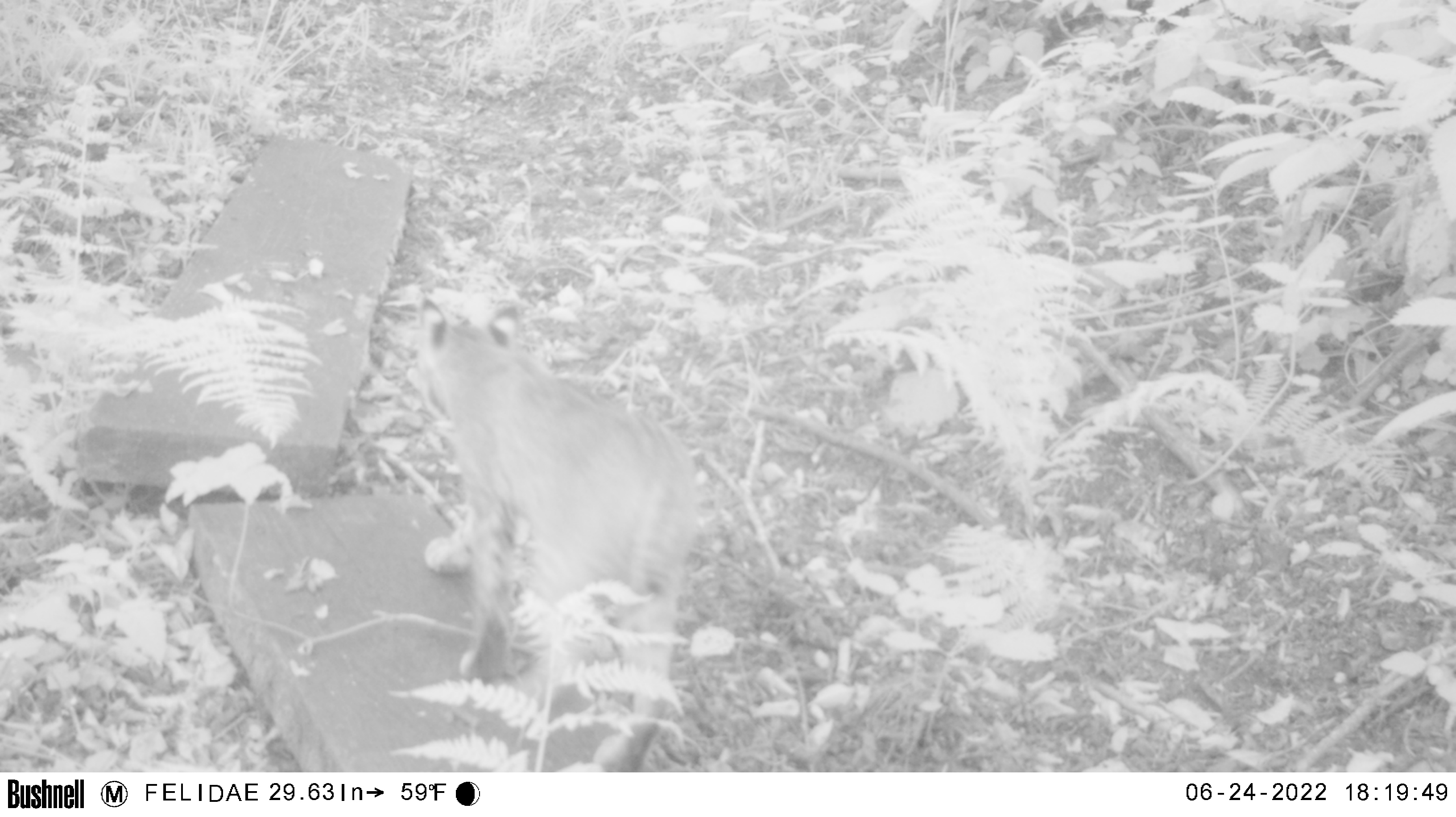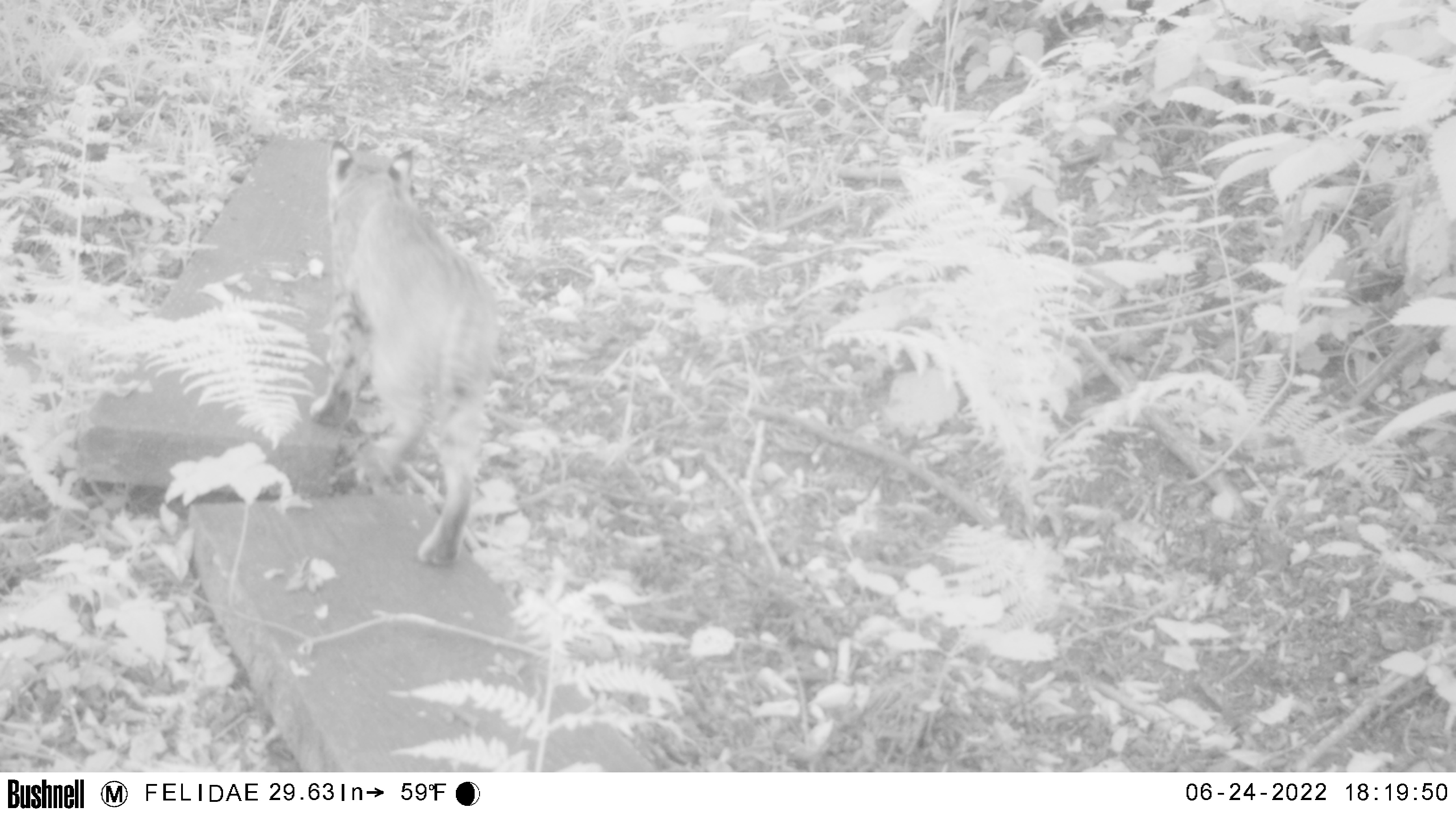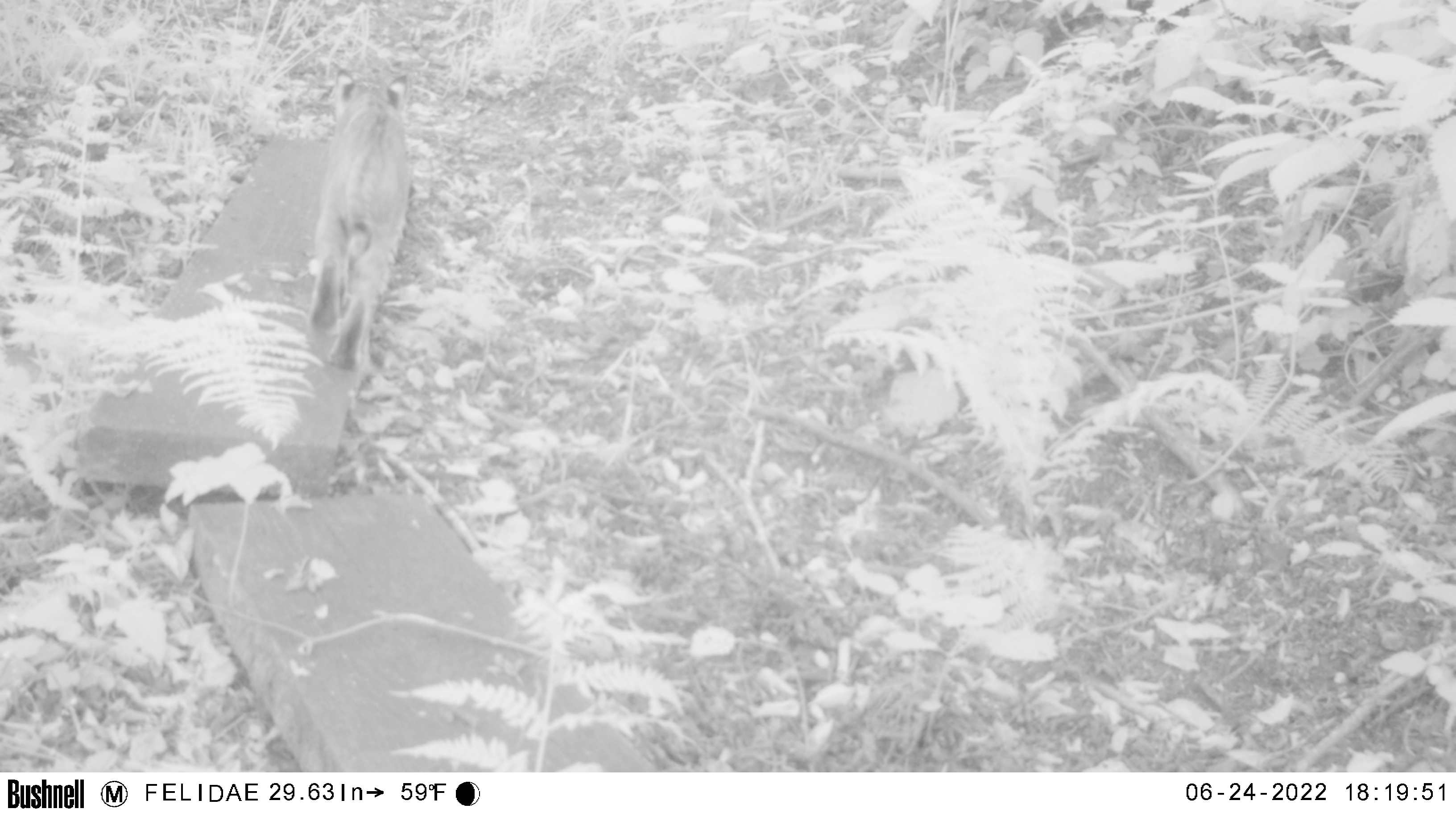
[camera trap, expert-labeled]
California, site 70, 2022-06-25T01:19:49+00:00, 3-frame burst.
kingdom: Animalia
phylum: Chordata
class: Mammalia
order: Carnivora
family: Felidae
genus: Lynx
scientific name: Lynx rufus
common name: bobcat